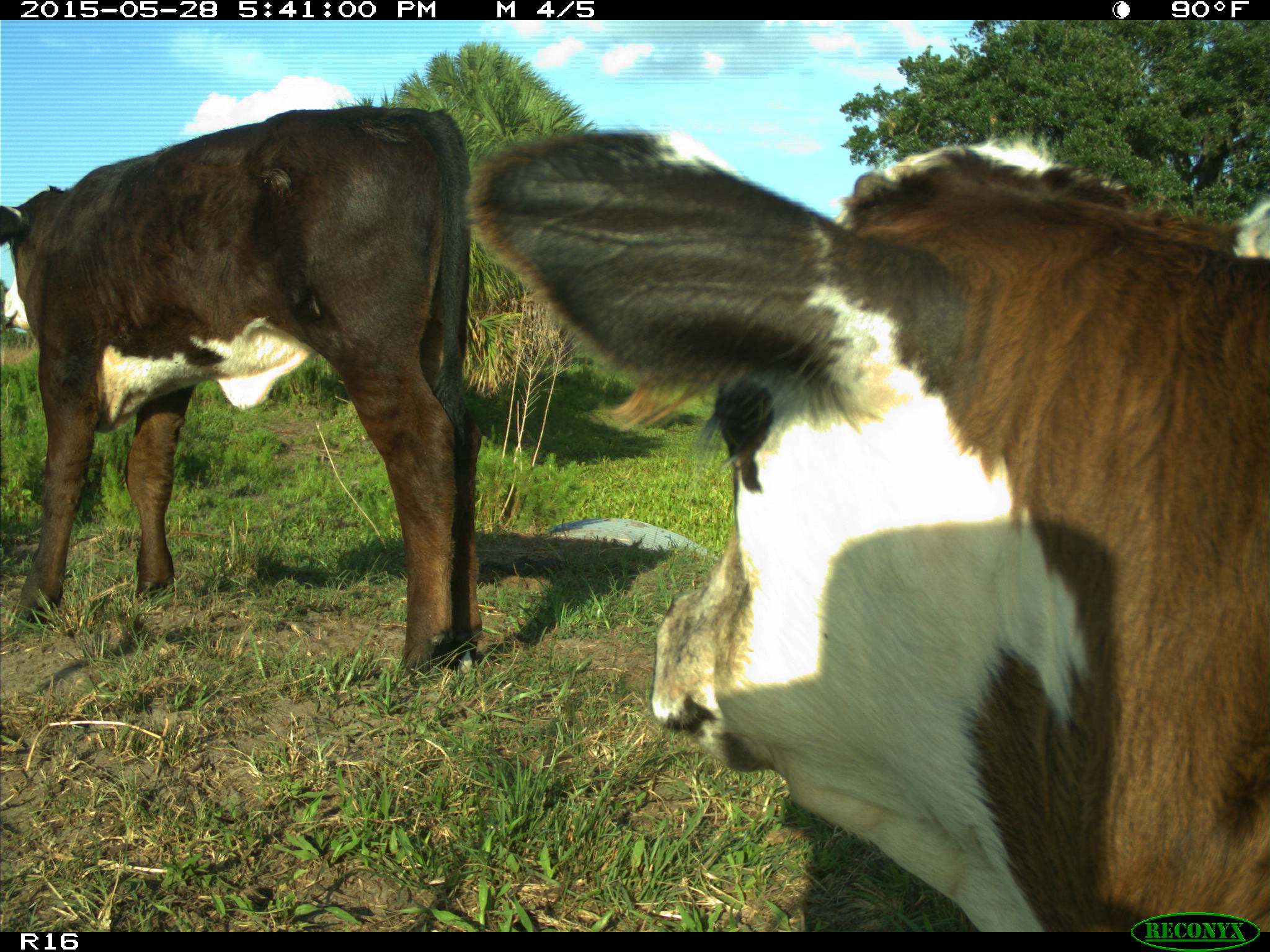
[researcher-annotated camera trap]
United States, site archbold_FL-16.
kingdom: Animalia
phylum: Chordata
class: Mammalia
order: Artiodactyla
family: Bovidae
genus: Bos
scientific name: Bos taurus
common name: domestic cow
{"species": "Bos taurus (domestic cow)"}